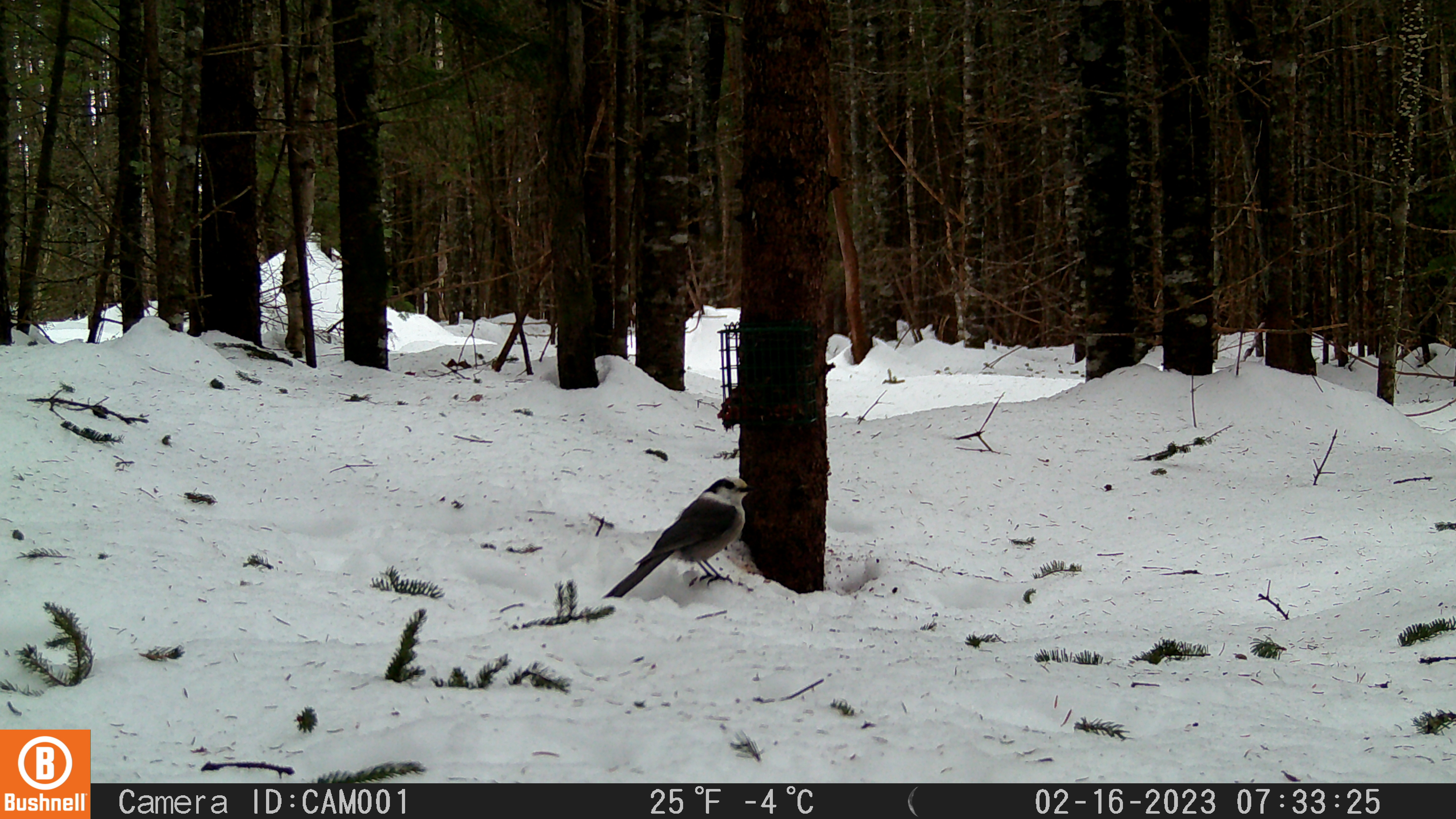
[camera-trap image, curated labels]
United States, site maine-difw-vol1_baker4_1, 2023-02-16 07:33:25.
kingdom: Animalia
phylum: Chordata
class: Aves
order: Passeriformes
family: Corvidae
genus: Perisoreus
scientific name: Perisoreus canadensis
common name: canada jay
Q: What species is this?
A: Canada jay (Perisoreus canadensis).